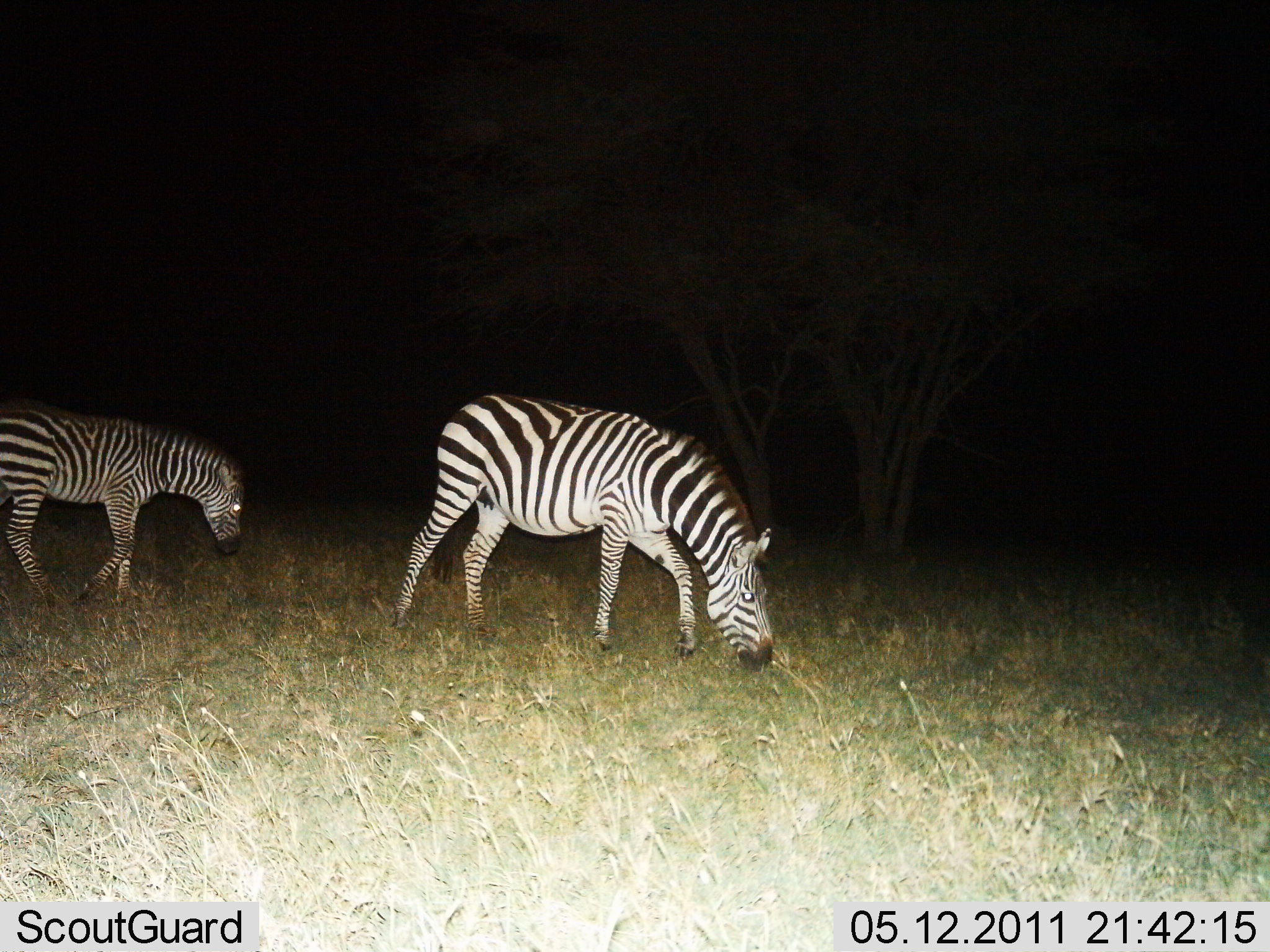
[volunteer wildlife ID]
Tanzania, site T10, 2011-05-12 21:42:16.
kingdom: Animalia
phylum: Chordata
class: Mammalia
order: Perissodactyla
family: Equidae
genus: Equus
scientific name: Equus quagga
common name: plains zebra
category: zebra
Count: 2.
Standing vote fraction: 25%.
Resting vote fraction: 8%.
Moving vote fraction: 17%.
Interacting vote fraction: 0%.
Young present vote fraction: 0%.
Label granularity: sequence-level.